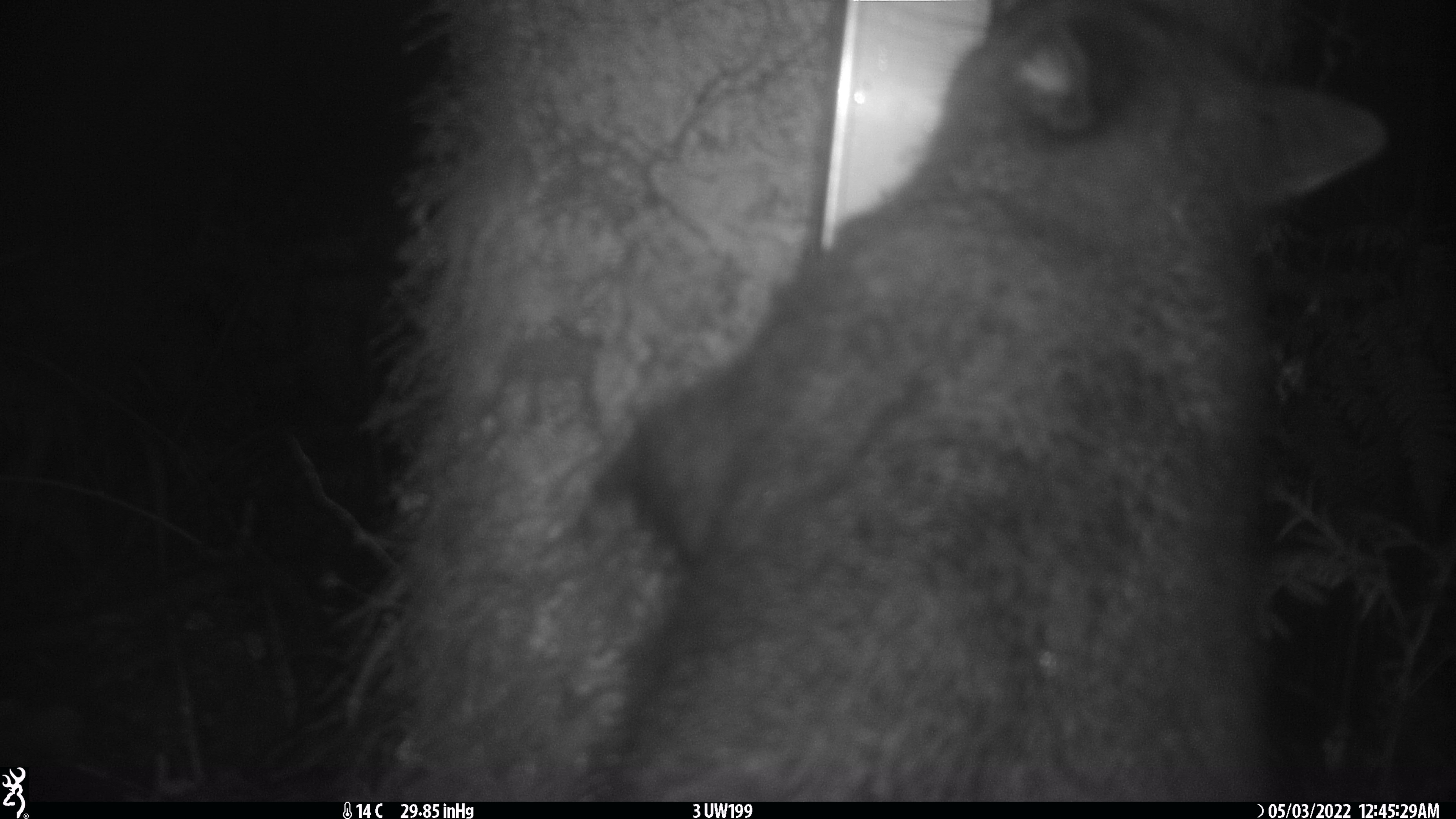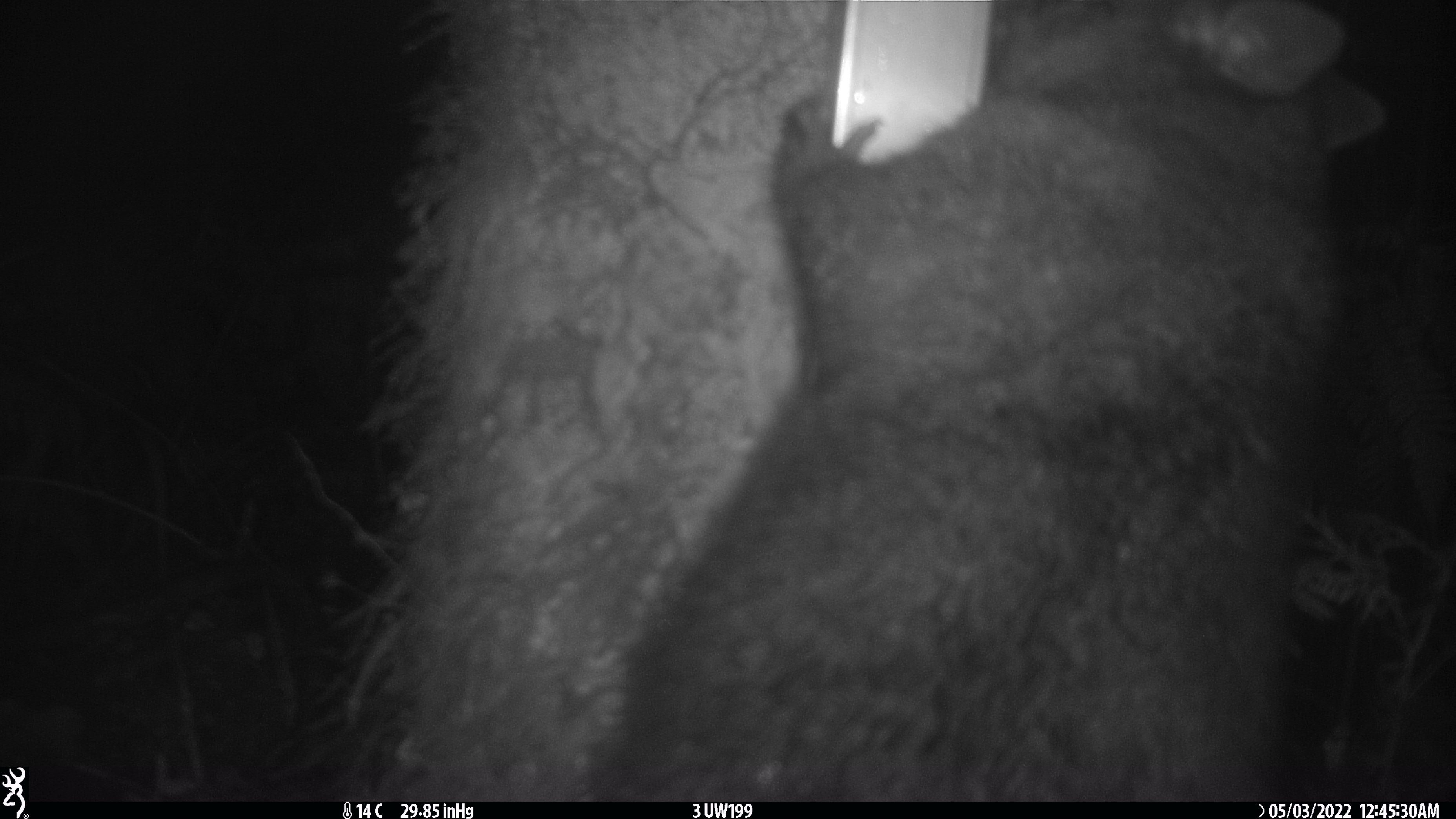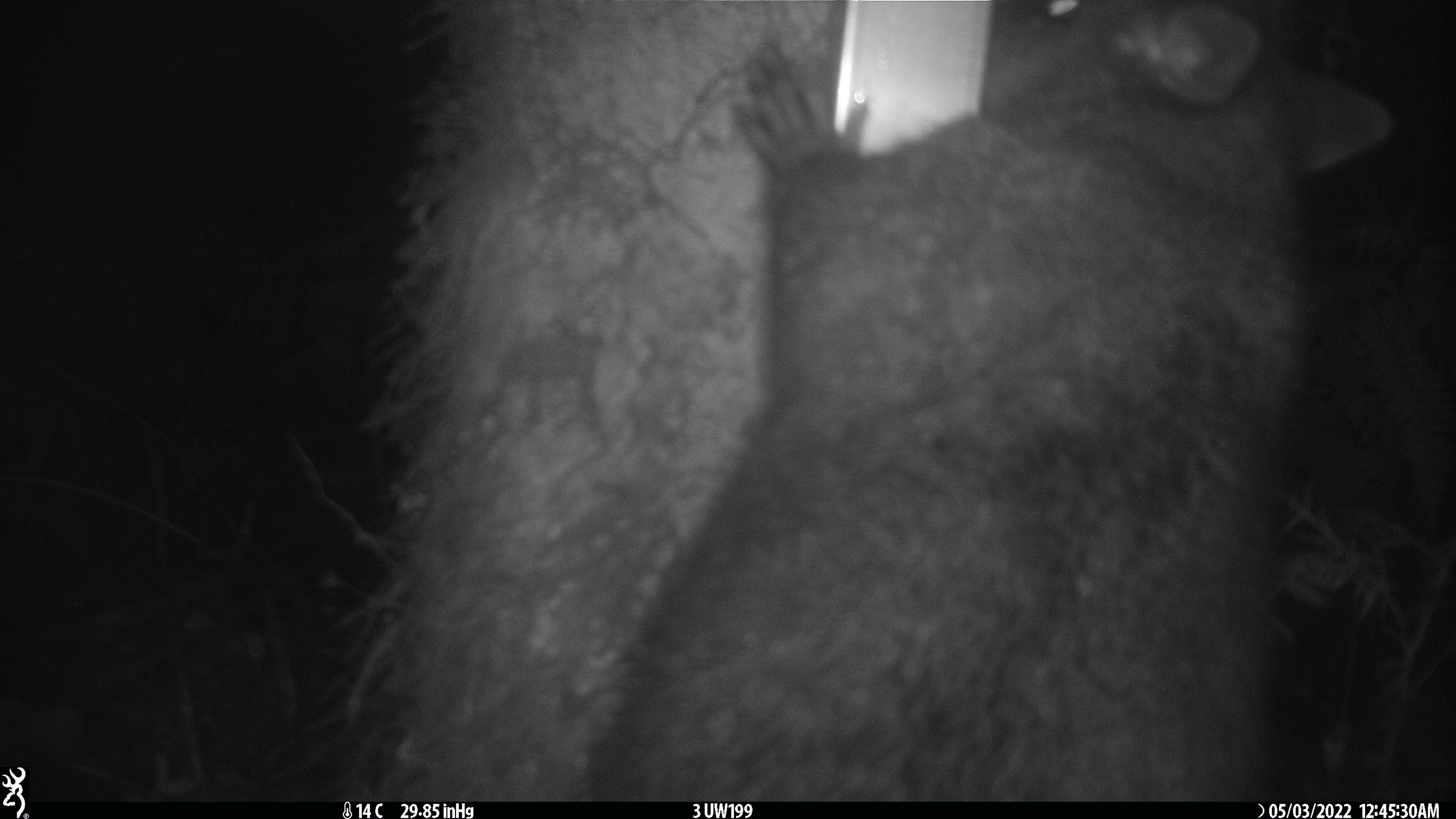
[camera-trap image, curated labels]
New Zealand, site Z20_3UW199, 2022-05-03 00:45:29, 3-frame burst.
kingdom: Animalia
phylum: Chordata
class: Mammalia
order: Diprotodontia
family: Phalangeridae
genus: Trichosurus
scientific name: Trichosurus vulpecula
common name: common brushtail possum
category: possum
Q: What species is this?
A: Possum (common brushtail possum) (Trichosurus vulpecula).